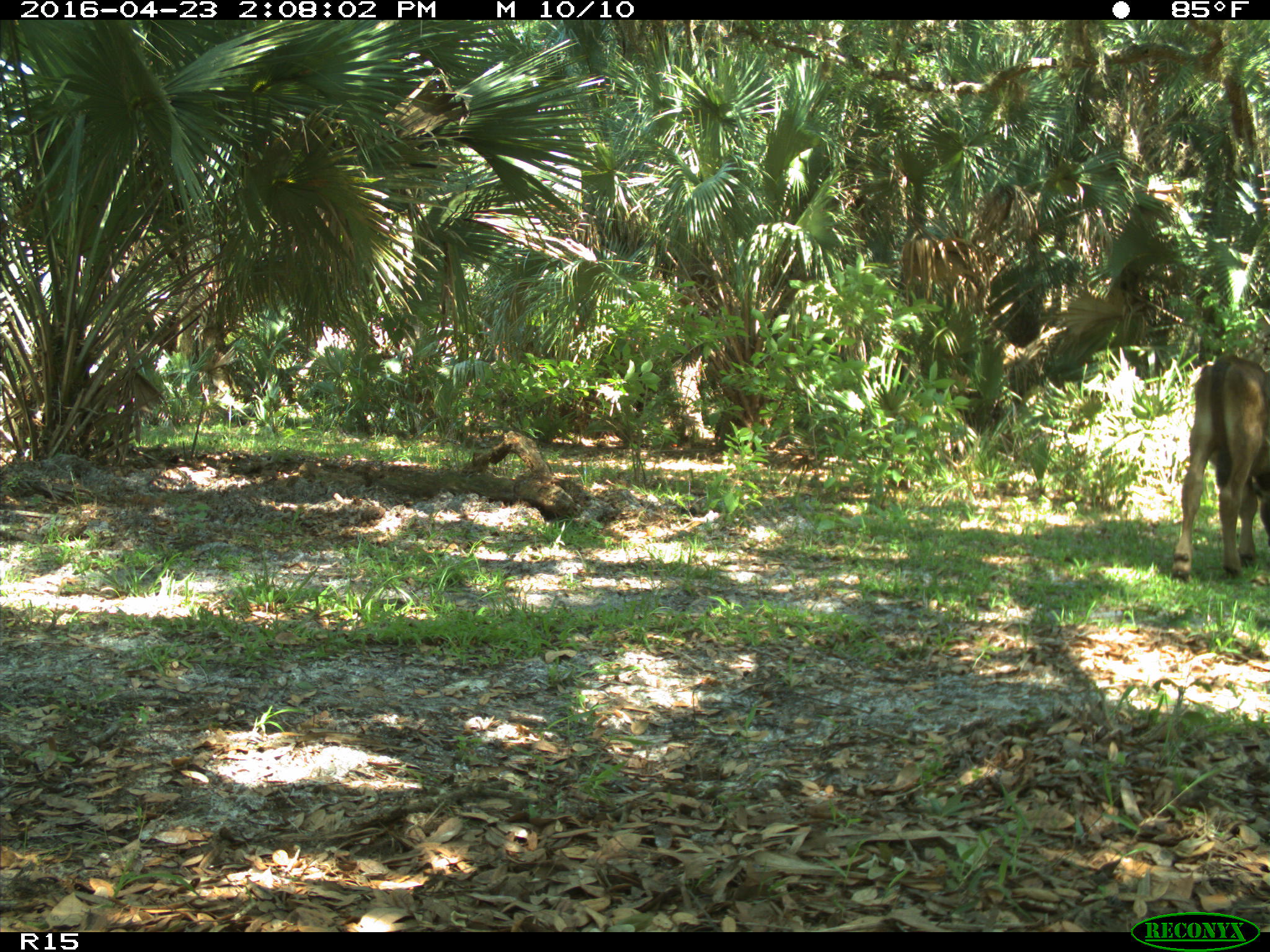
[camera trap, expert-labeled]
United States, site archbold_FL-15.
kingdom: Animalia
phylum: Chordata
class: Mammalia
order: Artiodactyla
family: Bovidae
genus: Bos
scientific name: Bos taurus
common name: domestic cow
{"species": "Bos taurus (domestic cow)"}